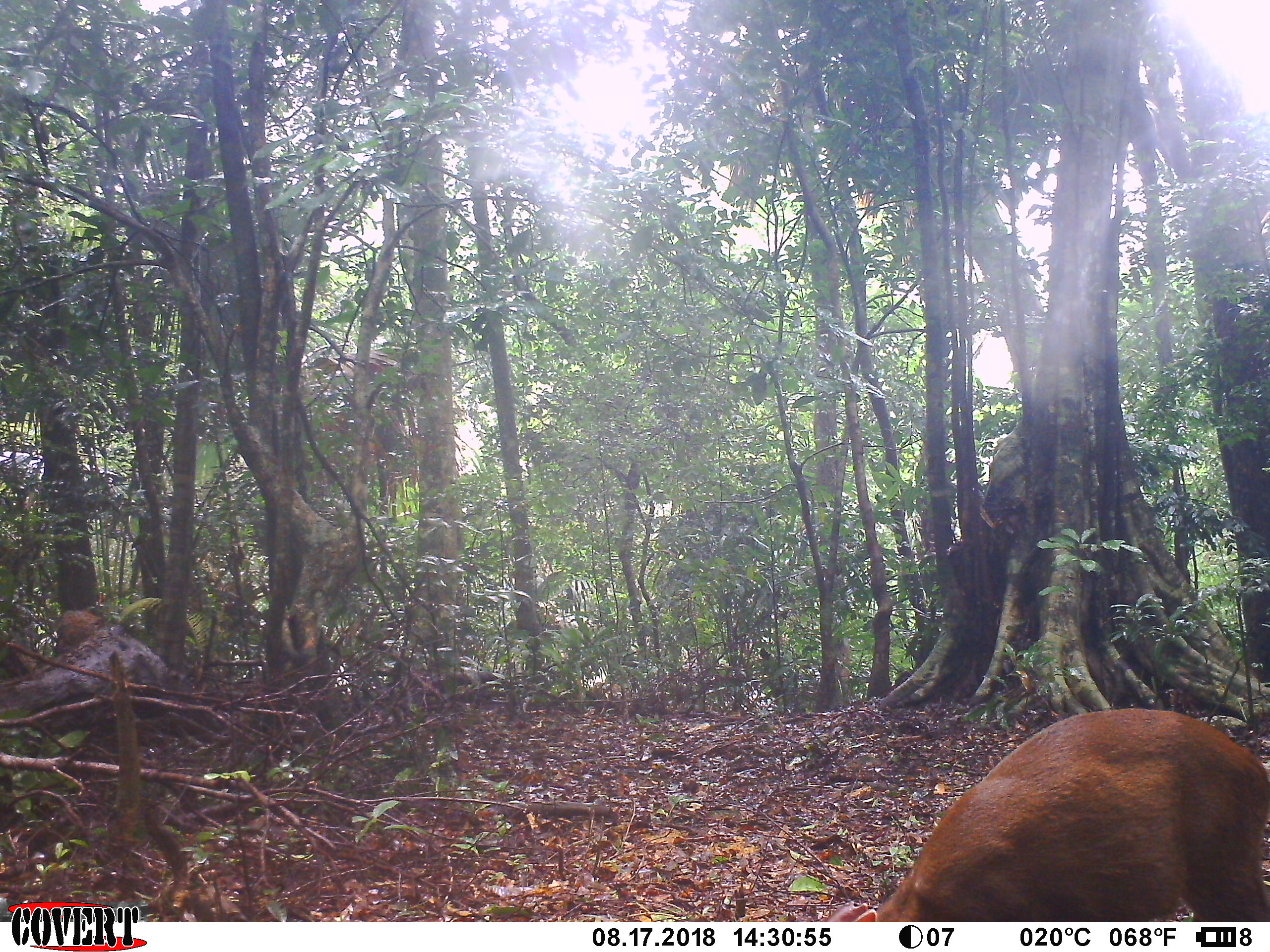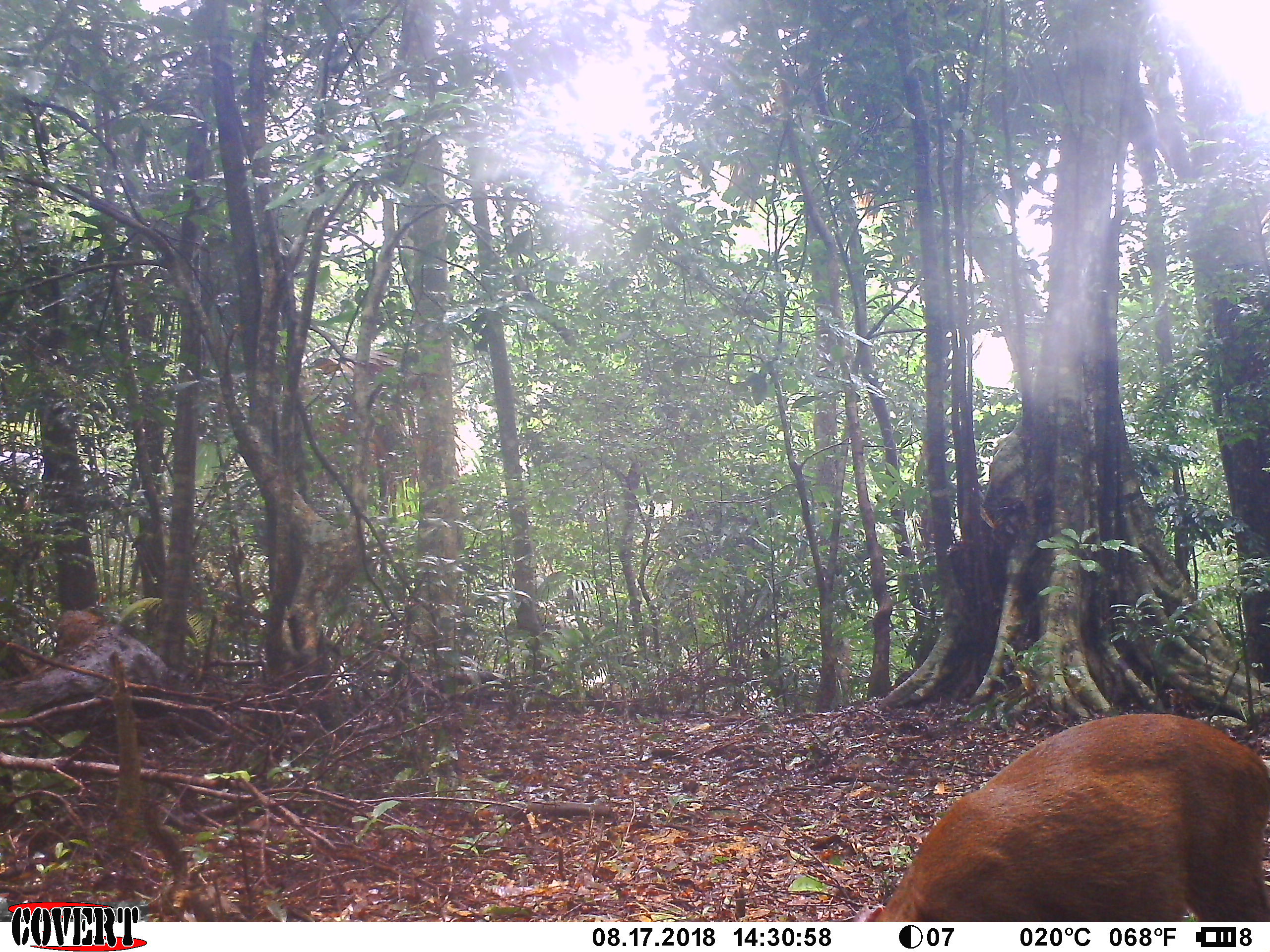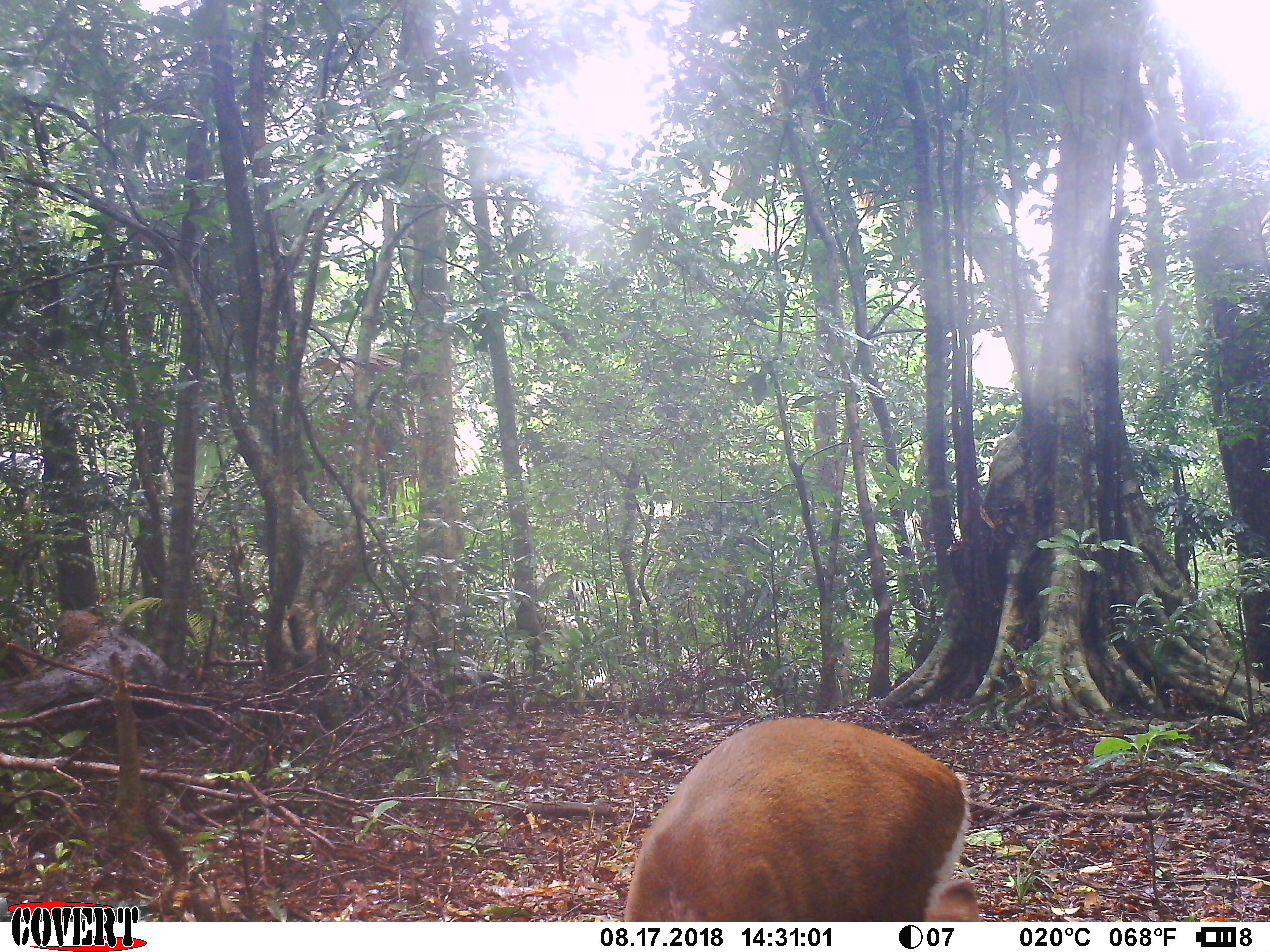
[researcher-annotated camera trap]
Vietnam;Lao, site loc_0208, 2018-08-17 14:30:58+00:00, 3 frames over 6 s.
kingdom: Animalia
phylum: Chordata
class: Mammalia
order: Artiodactyla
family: Cervidae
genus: Muntiacus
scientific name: Muntiacus rooseveltorum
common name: roosevelt's muntjac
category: roosevelts muntjac group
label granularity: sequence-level